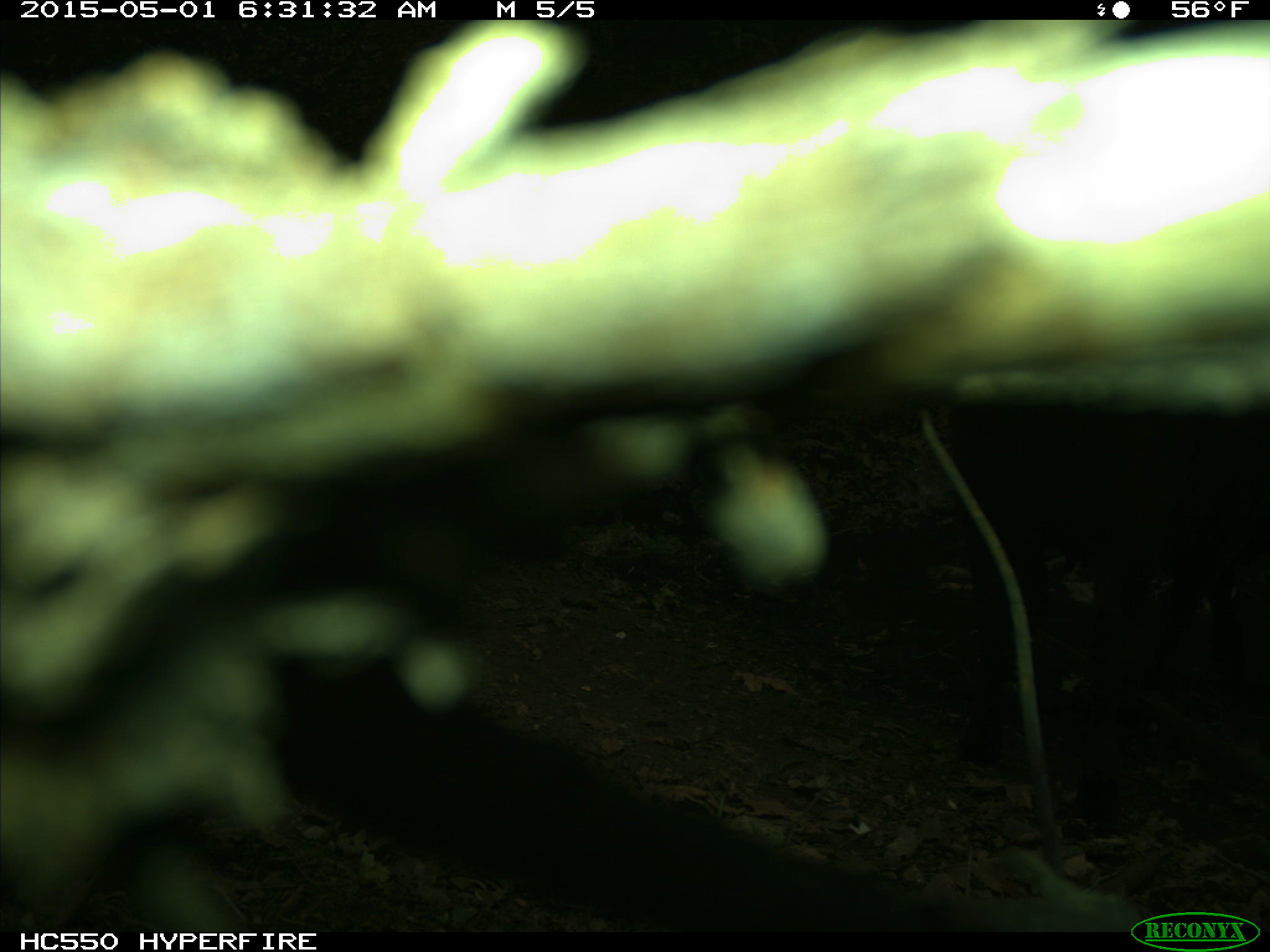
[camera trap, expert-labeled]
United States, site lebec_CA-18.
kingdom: Animalia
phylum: Chordata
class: Mammalia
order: Artiodactyla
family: Bovidae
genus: Bos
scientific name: Bos taurus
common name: domestic cow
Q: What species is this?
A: Bos taurus (domestic cow).